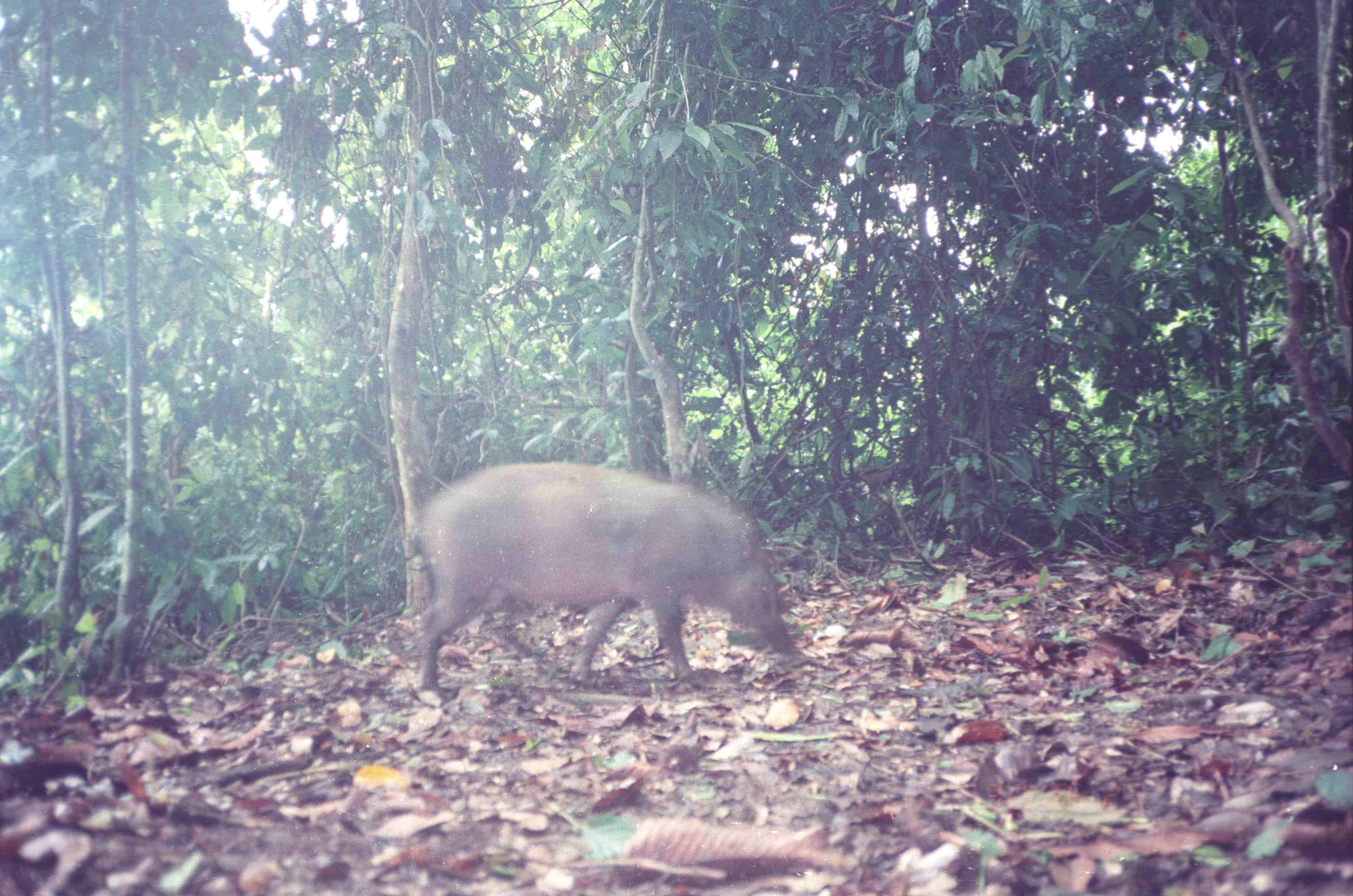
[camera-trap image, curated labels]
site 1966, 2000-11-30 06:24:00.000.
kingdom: Animalia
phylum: Chordata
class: Mammalia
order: Artiodactyla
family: Suidae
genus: Sus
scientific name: Sus scrofa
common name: wild boar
Sus scrofa (wild boar), count 1.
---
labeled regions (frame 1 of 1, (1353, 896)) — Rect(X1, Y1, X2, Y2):
sus scrofa: Rect(414, 462, 807, 703)